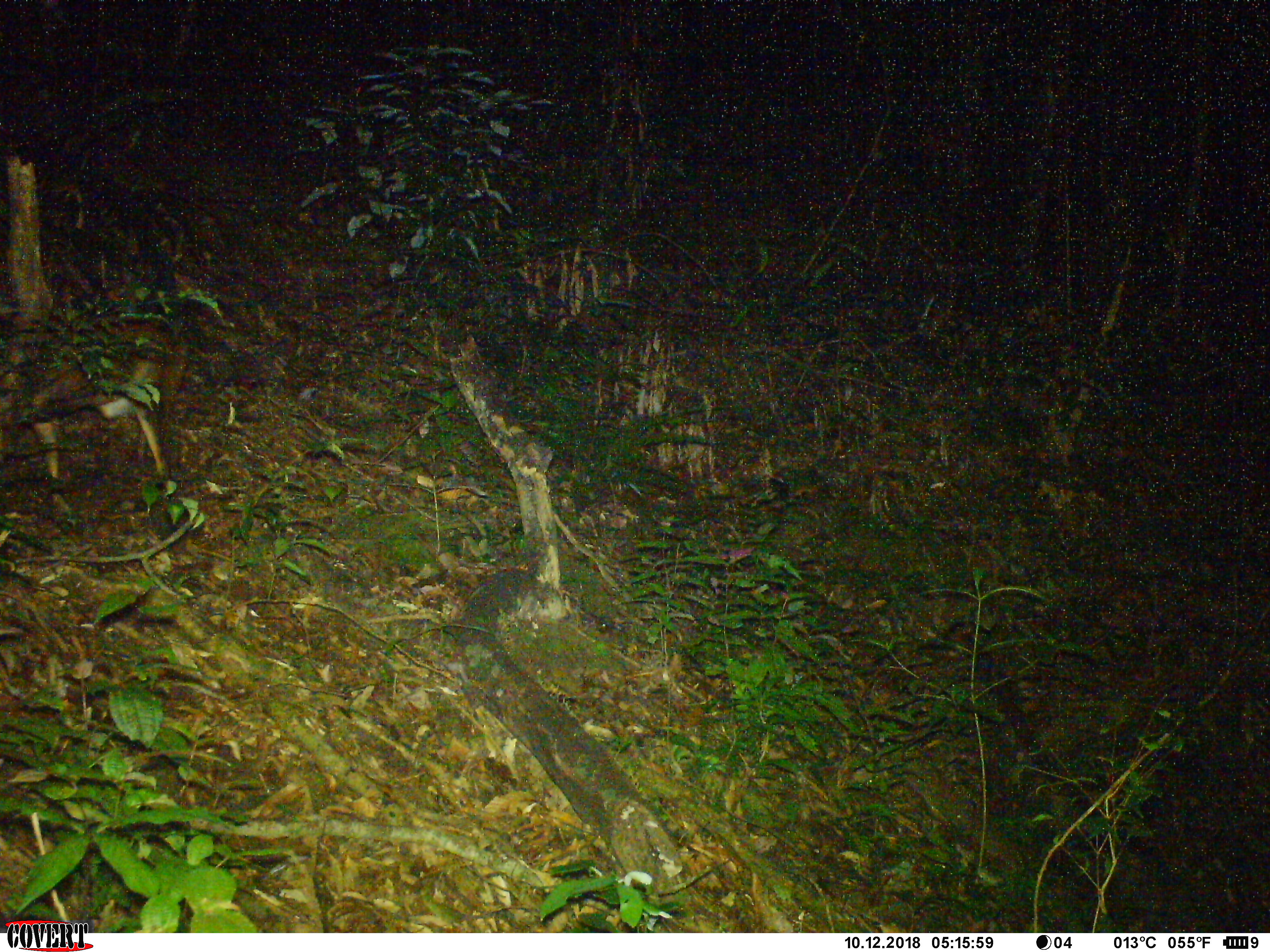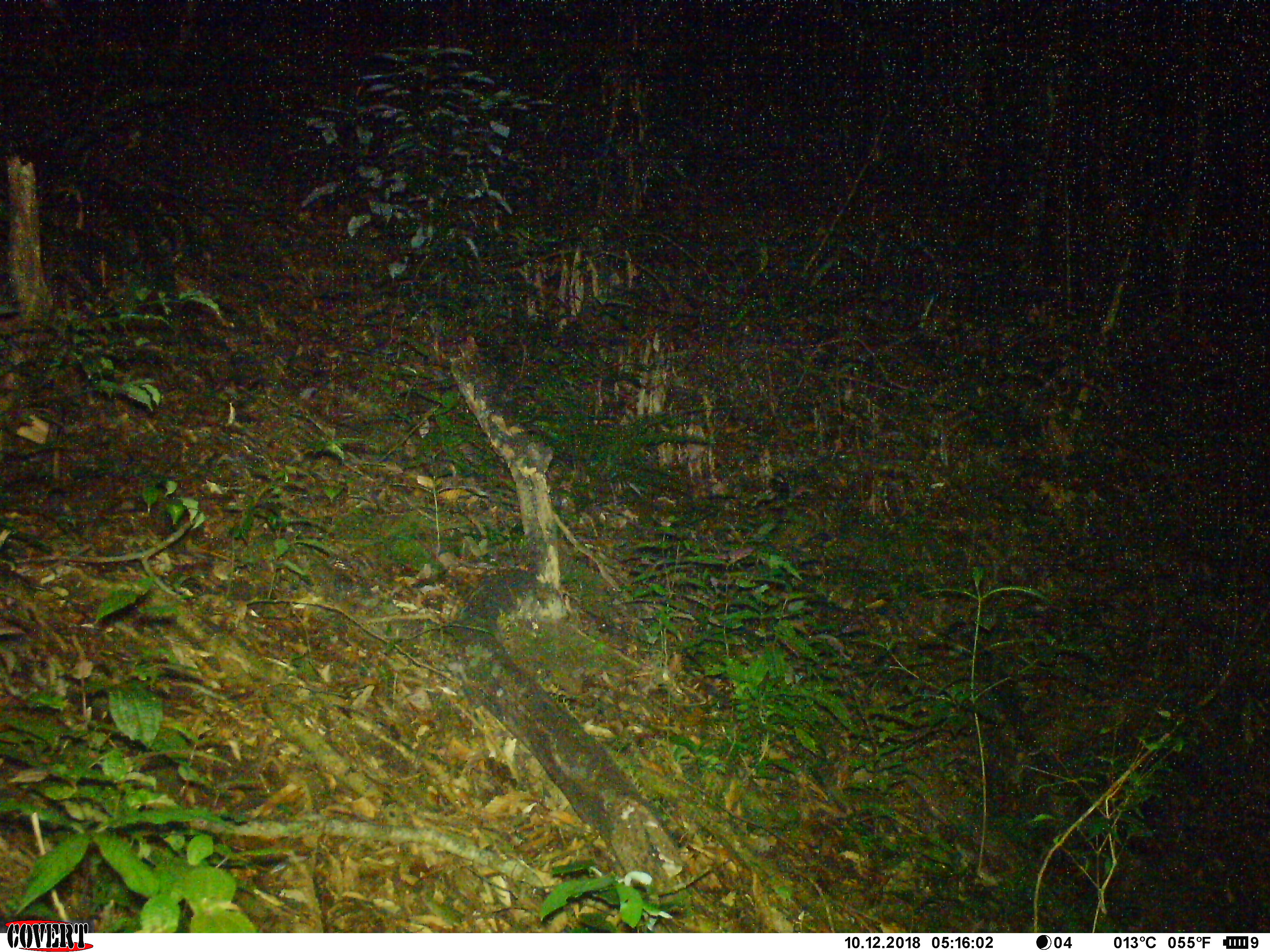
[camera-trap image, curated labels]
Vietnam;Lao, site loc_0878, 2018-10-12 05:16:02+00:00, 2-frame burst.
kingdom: Animalia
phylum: Chordata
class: Mammalia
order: Artiodactyla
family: Cervidae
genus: Muntiacus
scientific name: Muntiacus rooseveltorum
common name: roosevelt's muntjac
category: roosevelts muntjac group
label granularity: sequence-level